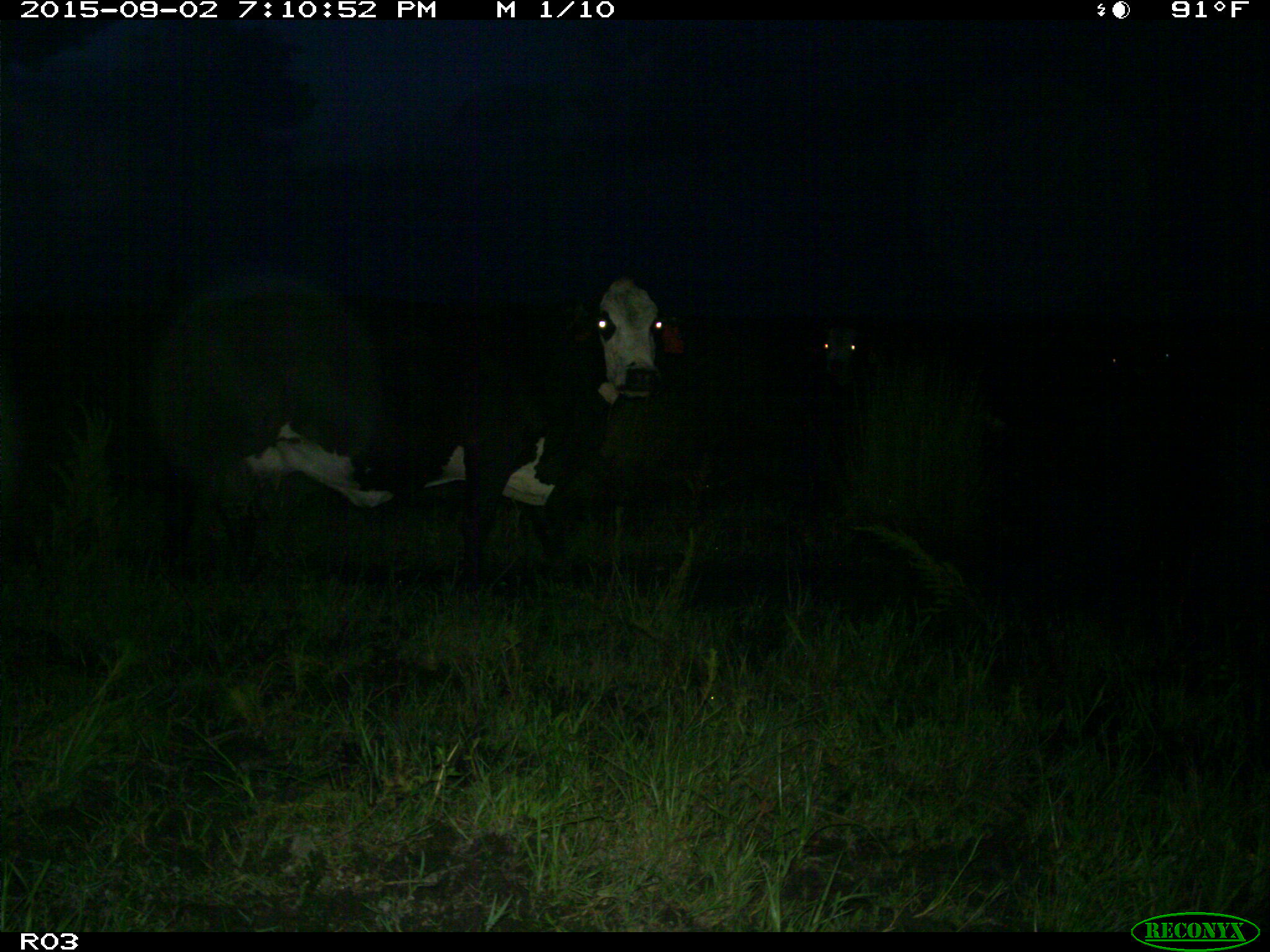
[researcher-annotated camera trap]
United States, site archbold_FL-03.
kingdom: Animalia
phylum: Chordata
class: Mammalia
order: Artiodactyla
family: Bovidae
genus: Bos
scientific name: Bos taurus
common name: domestic cow